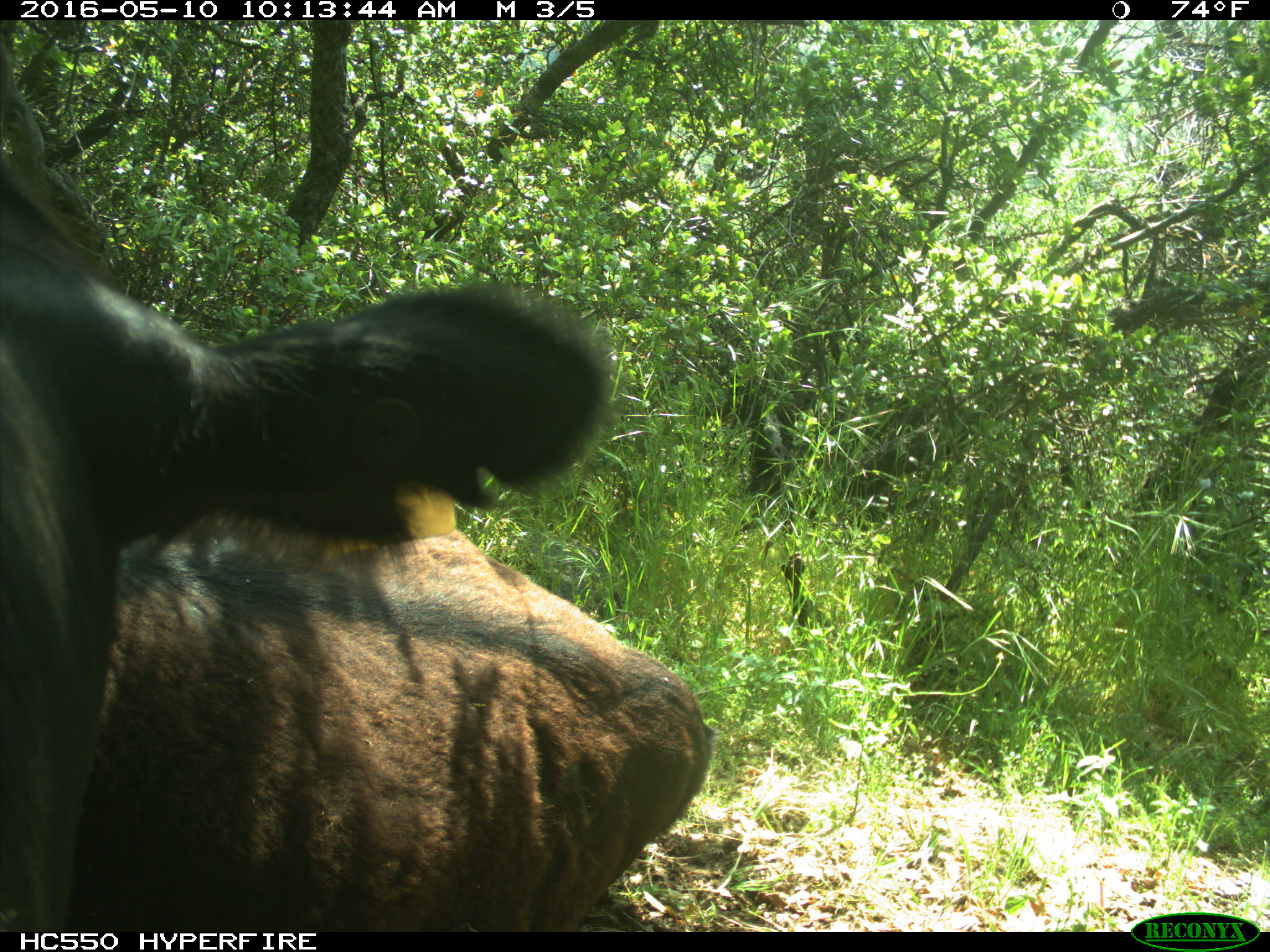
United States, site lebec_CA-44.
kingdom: Animalia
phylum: Chordata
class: Mammalia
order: Artiodactyla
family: Bovidae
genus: Bos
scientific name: Bos taurus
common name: domestic cow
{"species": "Bos taurus (domestic cow)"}